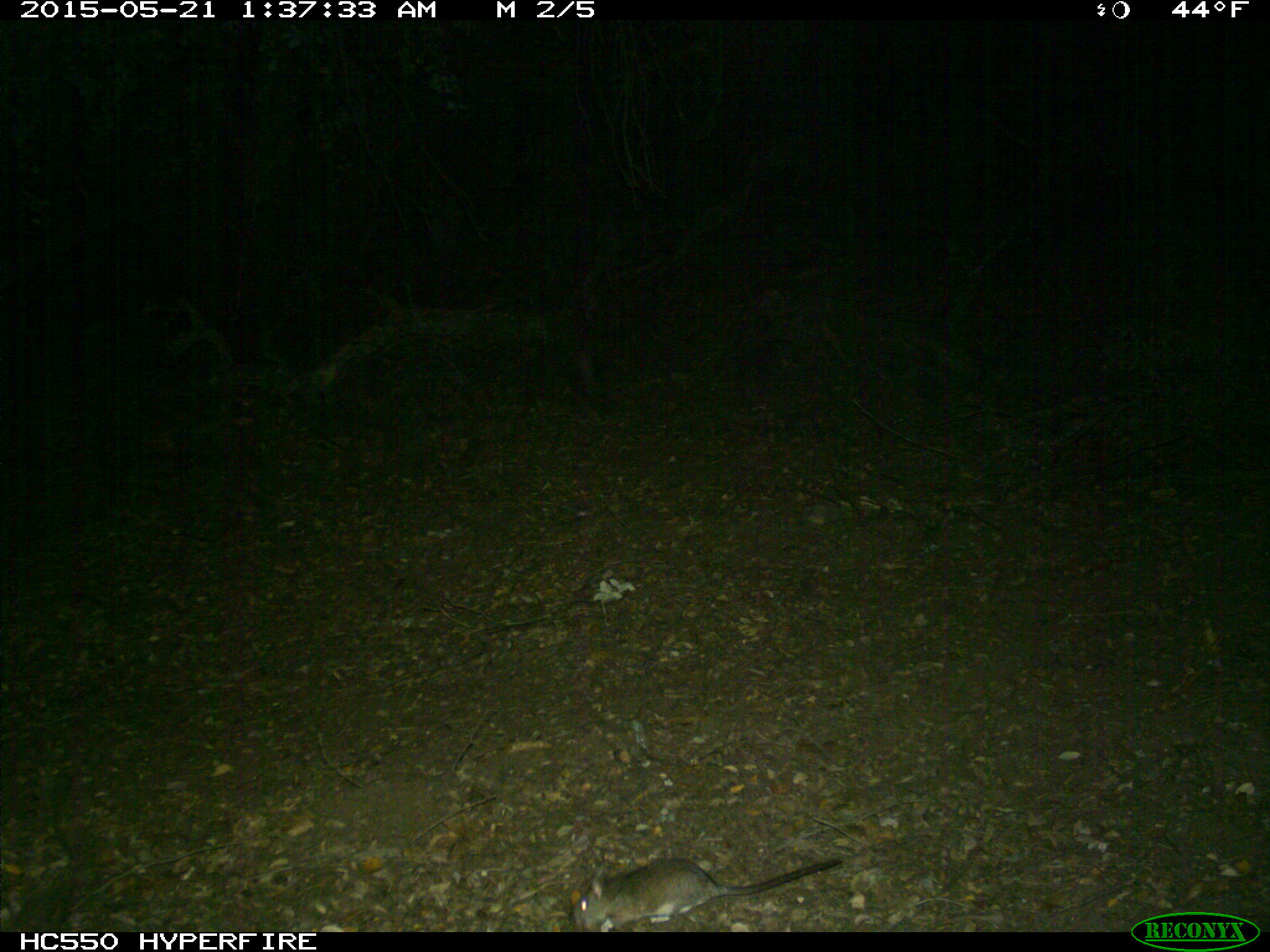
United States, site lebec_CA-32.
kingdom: Animalia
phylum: Chordata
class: Mammalia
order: Rodentia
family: Cricetidae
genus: Neotoma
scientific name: Neotoma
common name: pack rat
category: unidentified pack rat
Unidentified pack rat (pack rat) (Neotoma).